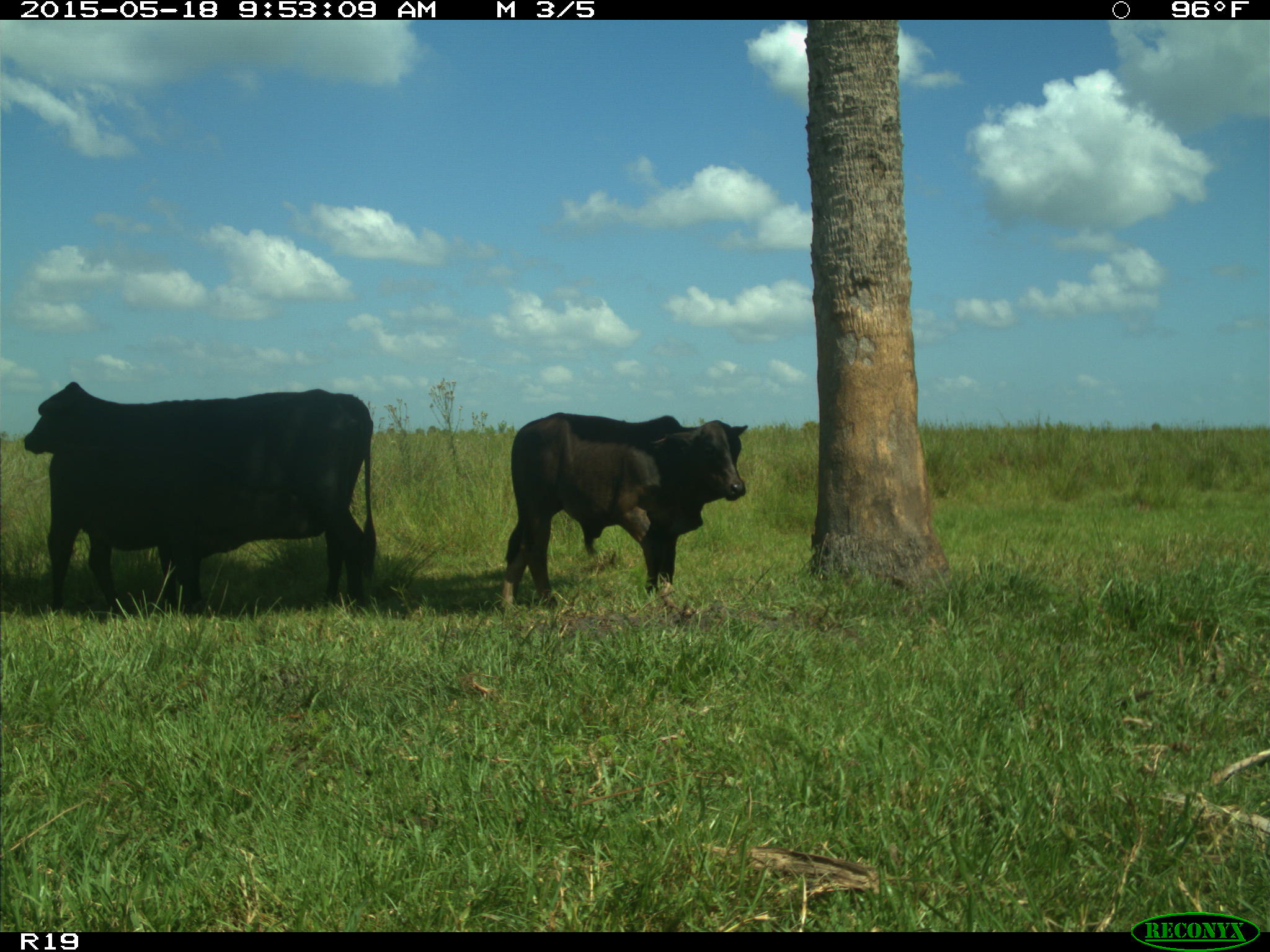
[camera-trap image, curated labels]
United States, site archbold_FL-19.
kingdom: Animalia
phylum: Chordata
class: Mammalia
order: Artiodactyla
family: Bovidae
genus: Bos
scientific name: Bos taurus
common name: domestic cow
Bos taurus (domestic cow).